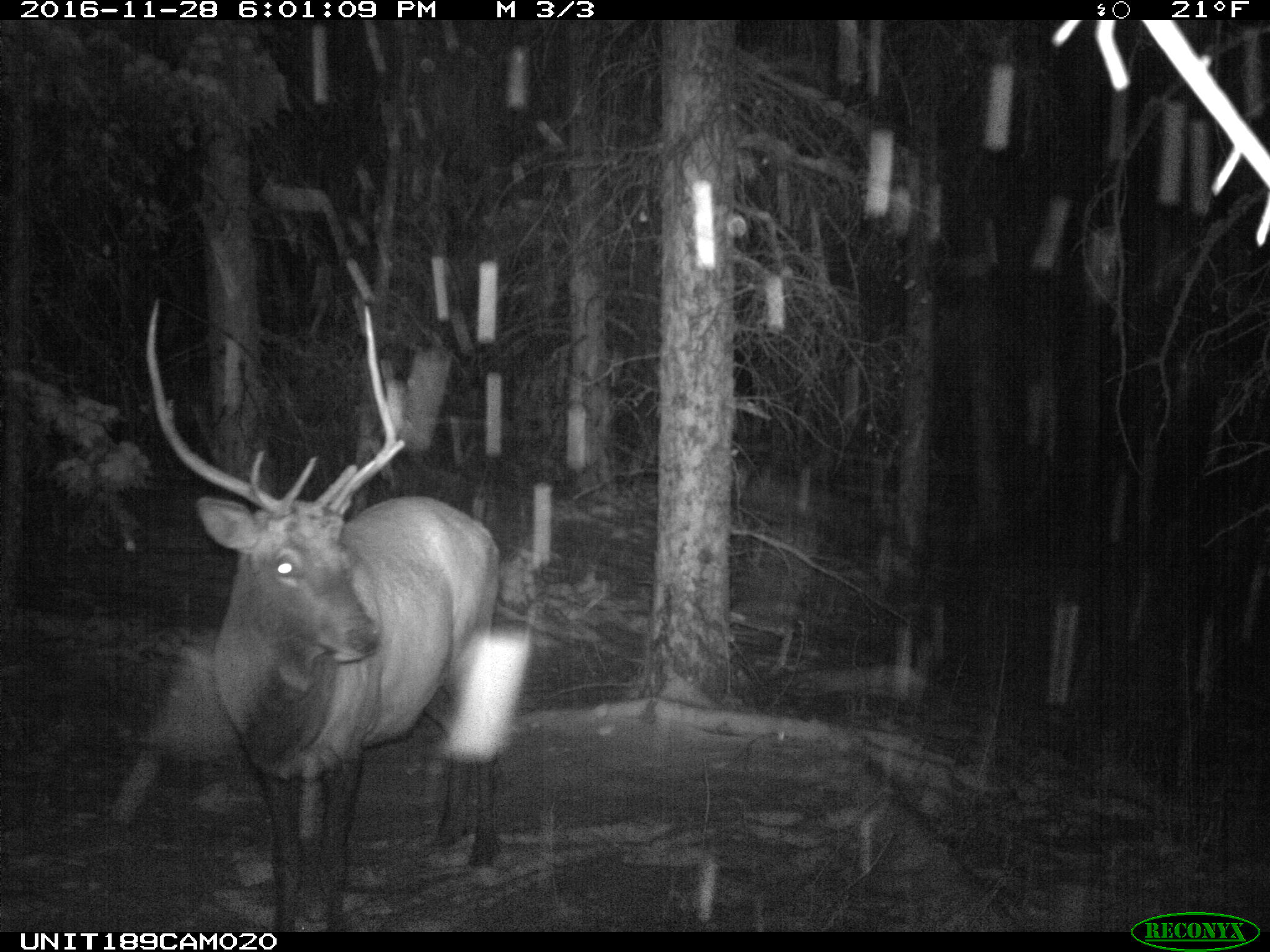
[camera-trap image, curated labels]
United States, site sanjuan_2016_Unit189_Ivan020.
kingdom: Animalia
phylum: Chordata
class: Mammalia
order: Artiodactyla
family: Cervidae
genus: Cervus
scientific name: Cervus elaphus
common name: red deer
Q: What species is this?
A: Cervus elaphus (red deer).